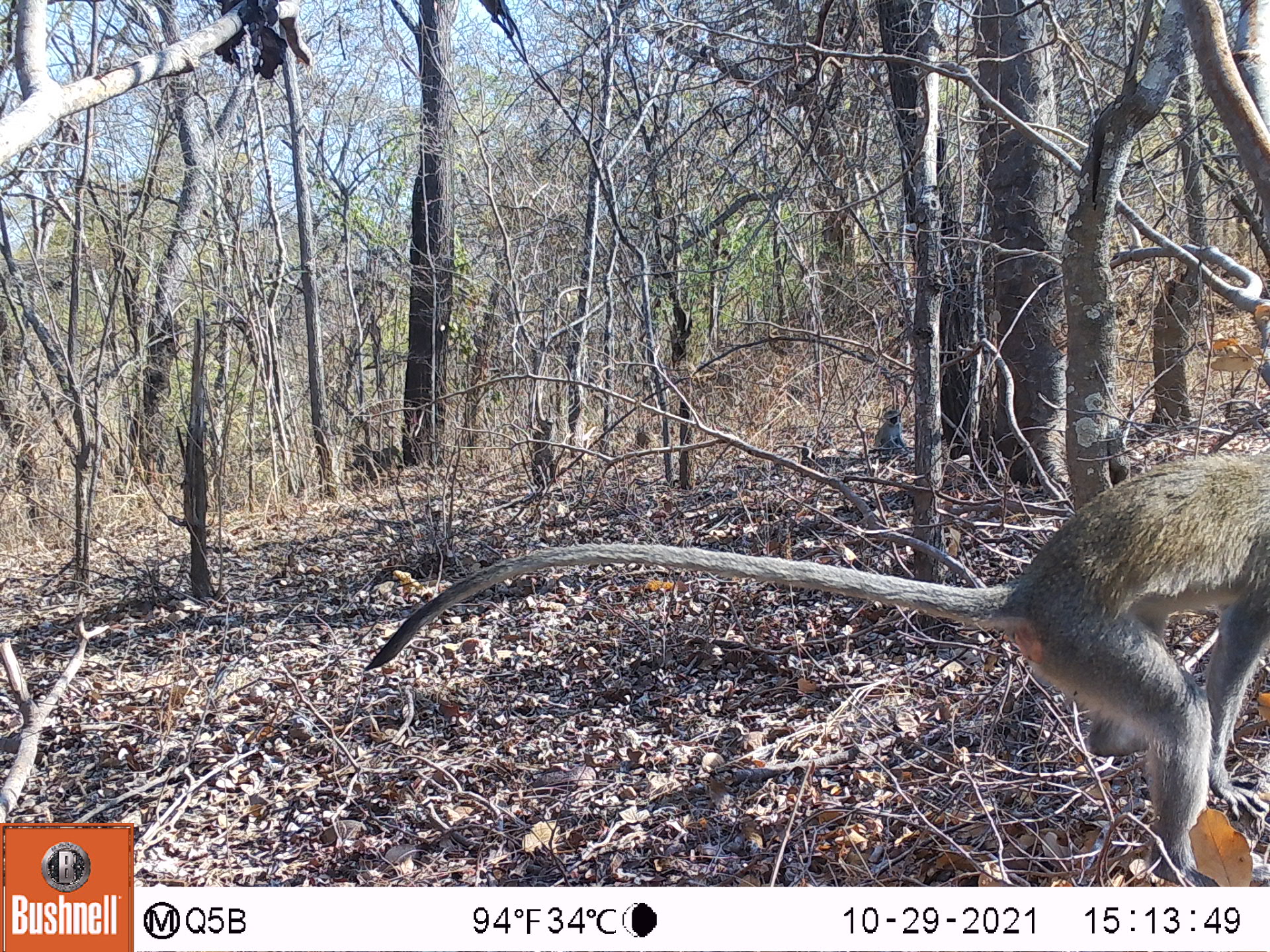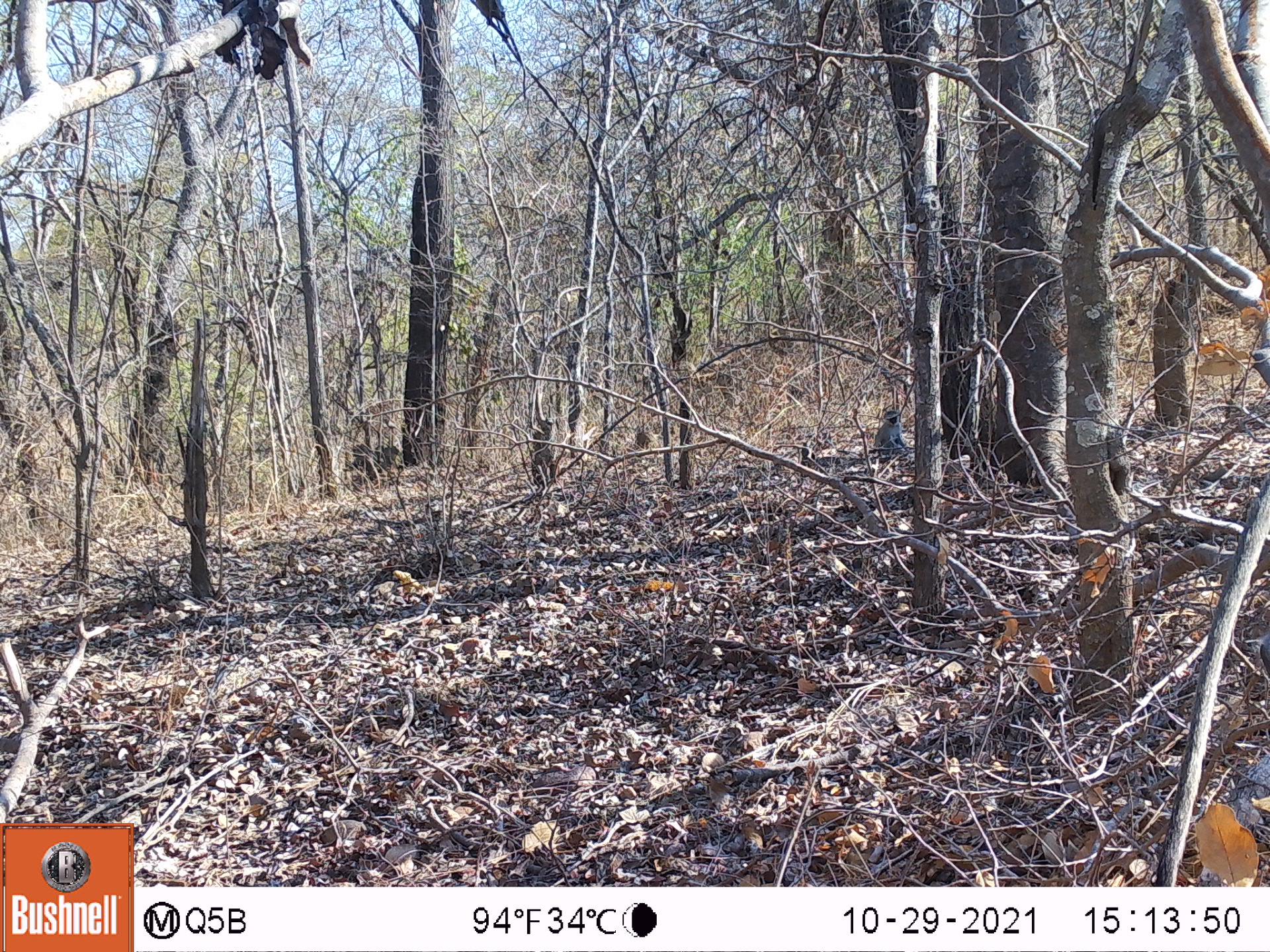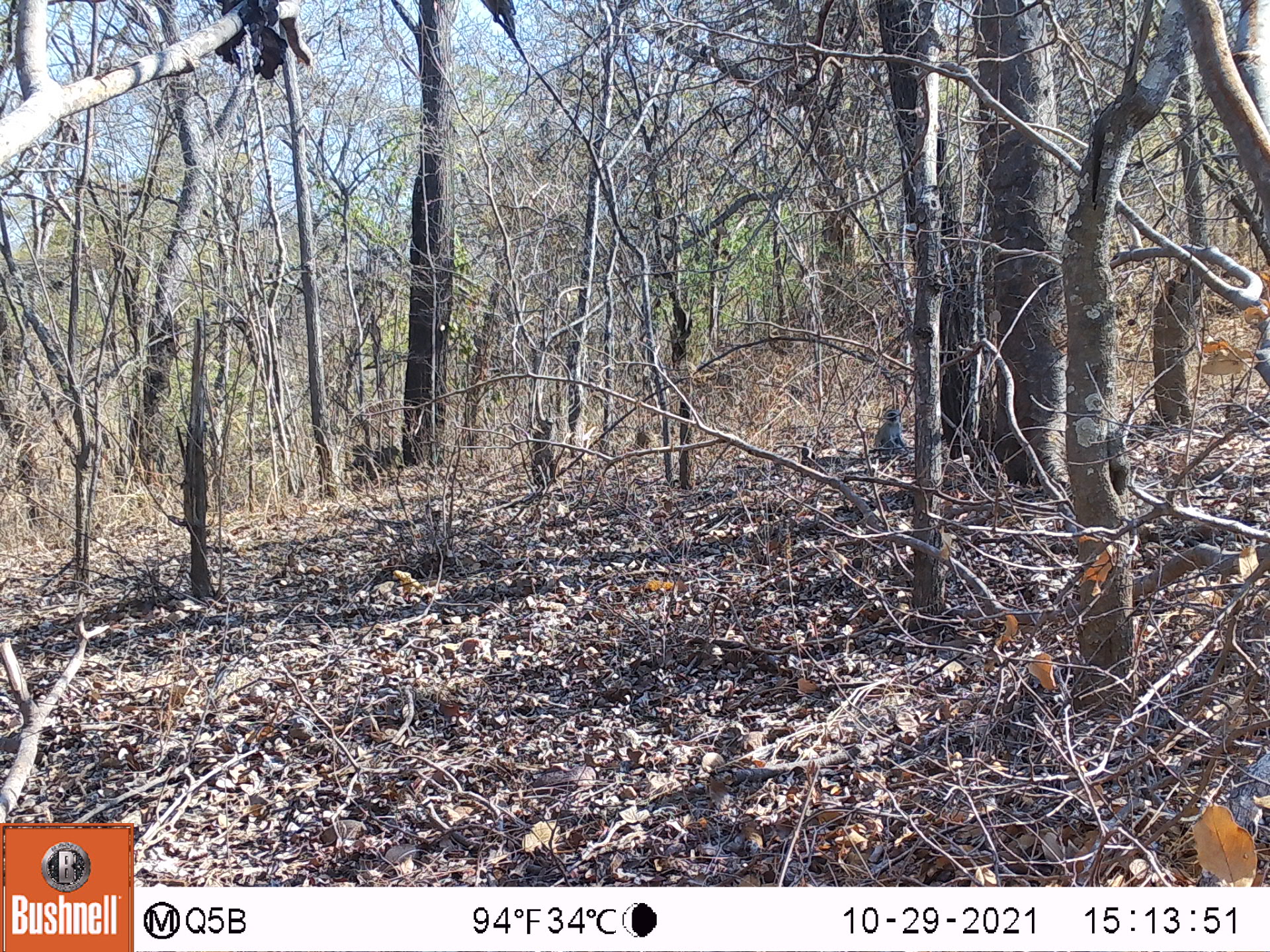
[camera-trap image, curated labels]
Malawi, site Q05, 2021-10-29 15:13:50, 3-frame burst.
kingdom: Animalia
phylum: Chordata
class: Mammalia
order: Primates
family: Cercopithecidae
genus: Chlorocebus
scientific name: Chlorocebus pygerythrus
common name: vervet monkey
Vervet monkey (Chlorocebus pygerythrus), count 2.